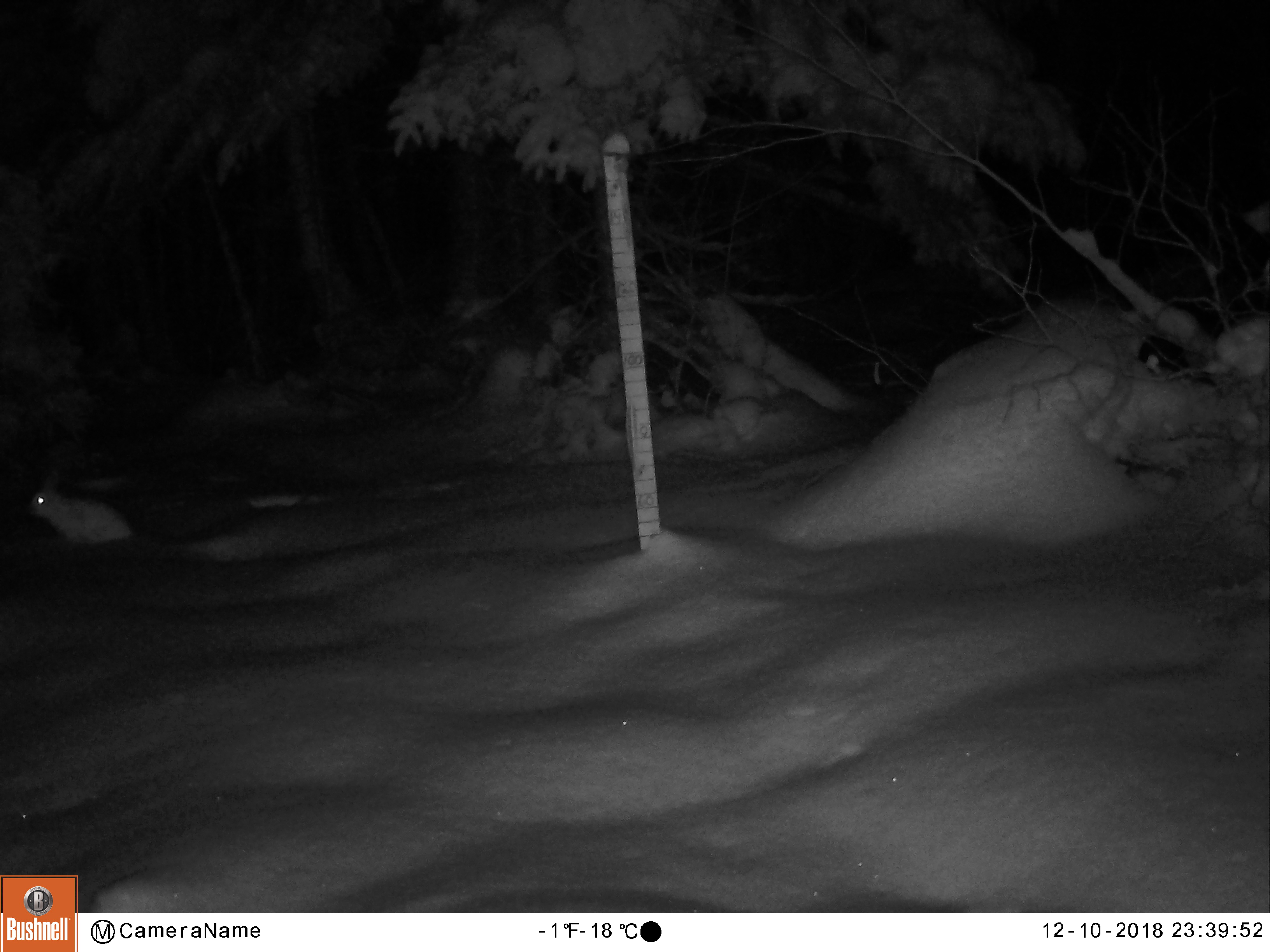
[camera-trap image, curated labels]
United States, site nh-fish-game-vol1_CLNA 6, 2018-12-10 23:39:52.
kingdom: Animalia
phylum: Chordata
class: Mammalia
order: Lagomorpha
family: Leporidae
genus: Lepus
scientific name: Lepus americanus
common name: snowshoe hare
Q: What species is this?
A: Snowshoe hare (Lepus americanus).